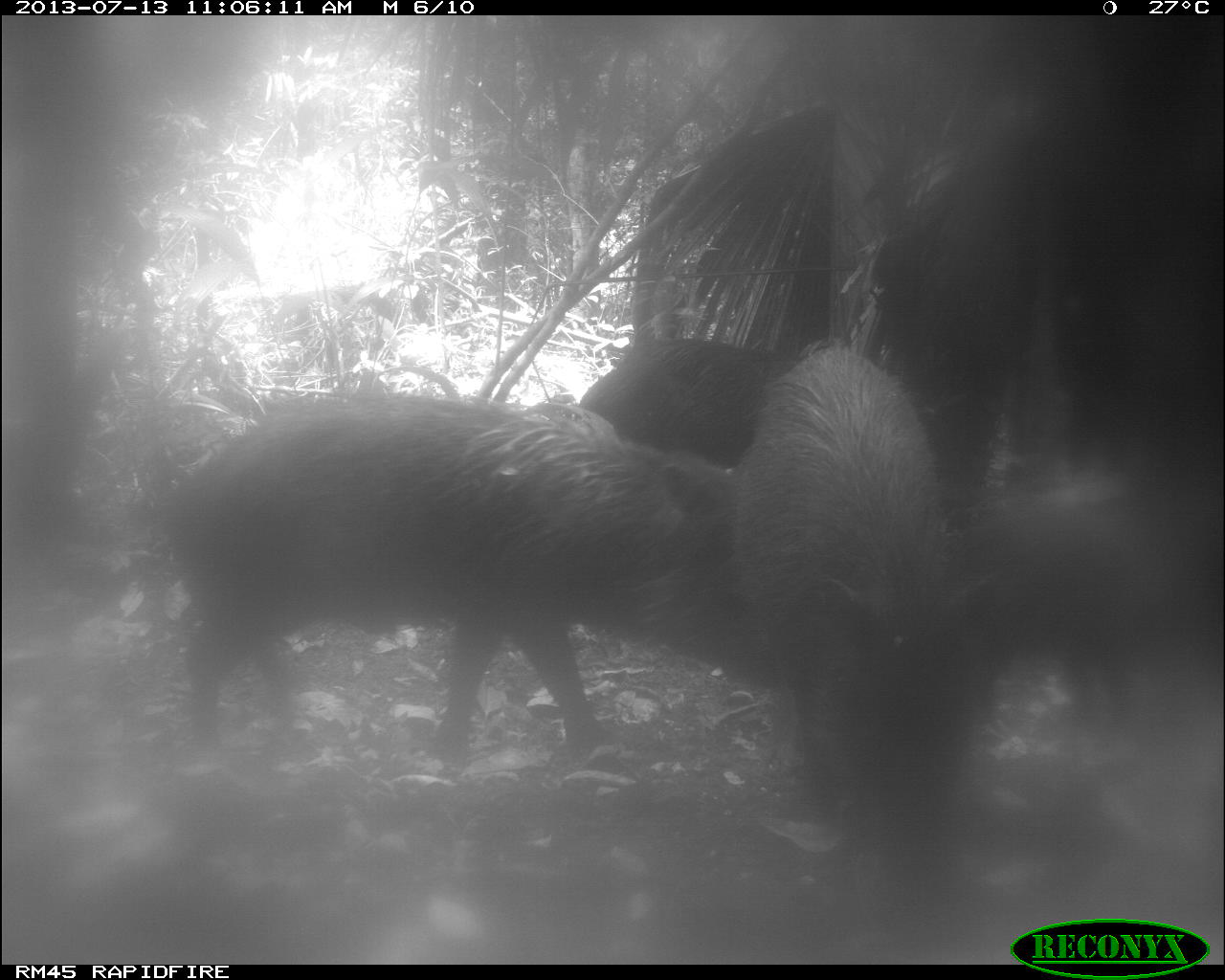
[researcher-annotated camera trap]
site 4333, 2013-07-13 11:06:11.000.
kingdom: Animalia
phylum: Chordata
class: Mammalia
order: Artiodactyla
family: Tayassuidae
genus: Tayassu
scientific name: Tayassu pecari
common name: white-lipped peccary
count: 4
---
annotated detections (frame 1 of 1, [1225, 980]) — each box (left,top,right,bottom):
tayassu pecari: (143,382,792,783); (713,332,1005,895); (988,427,1195,746); (567,328,833,493)